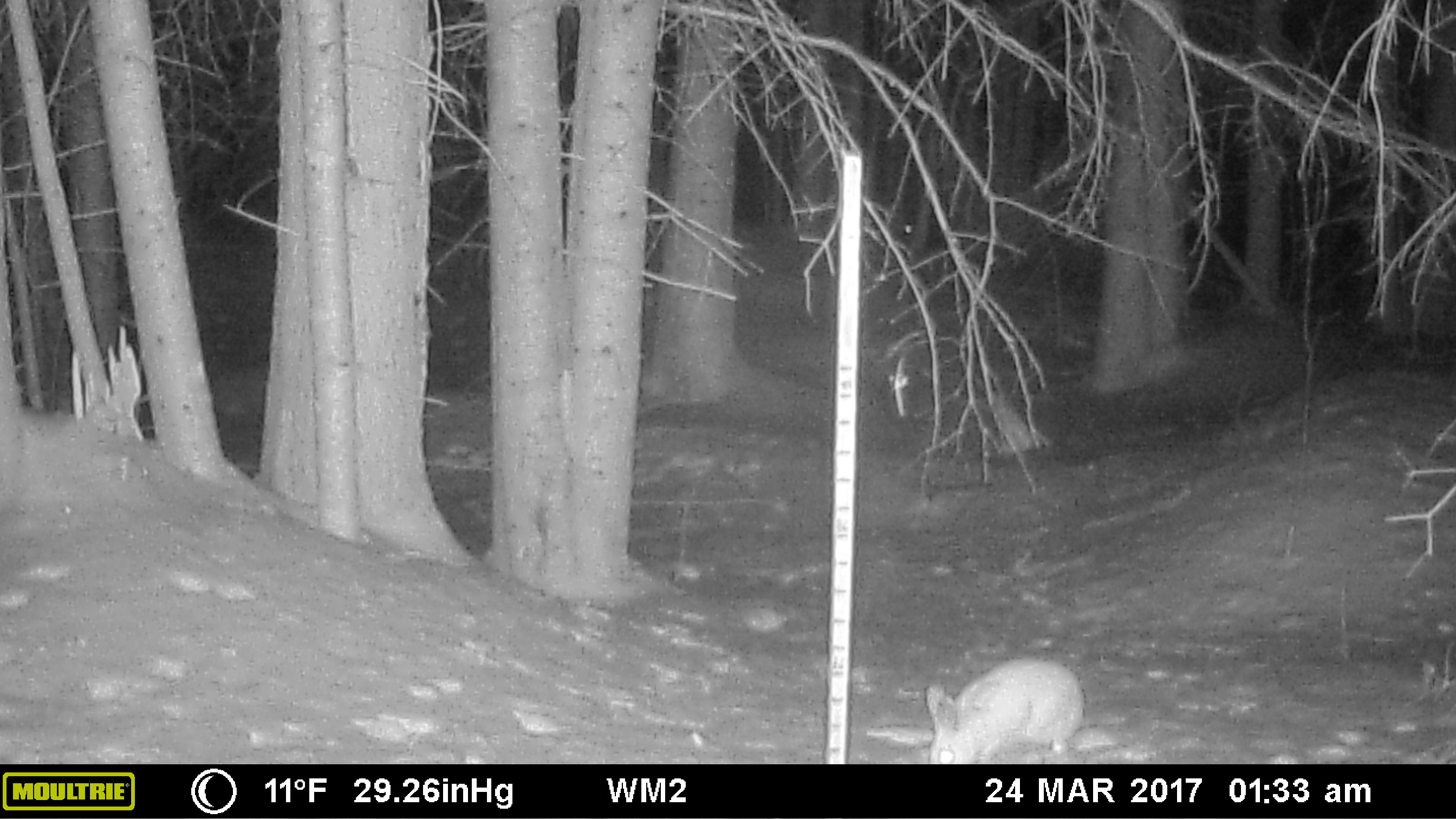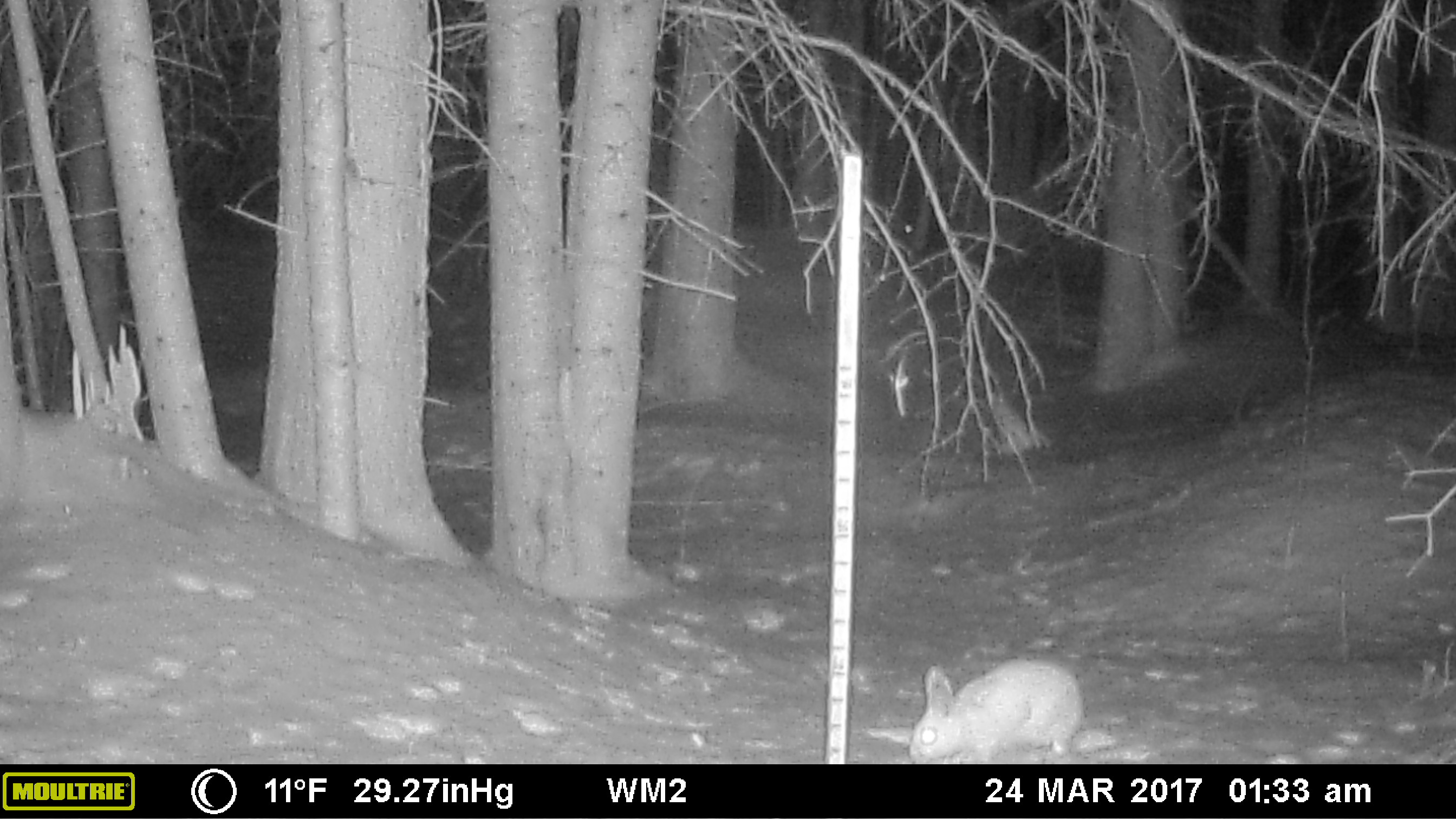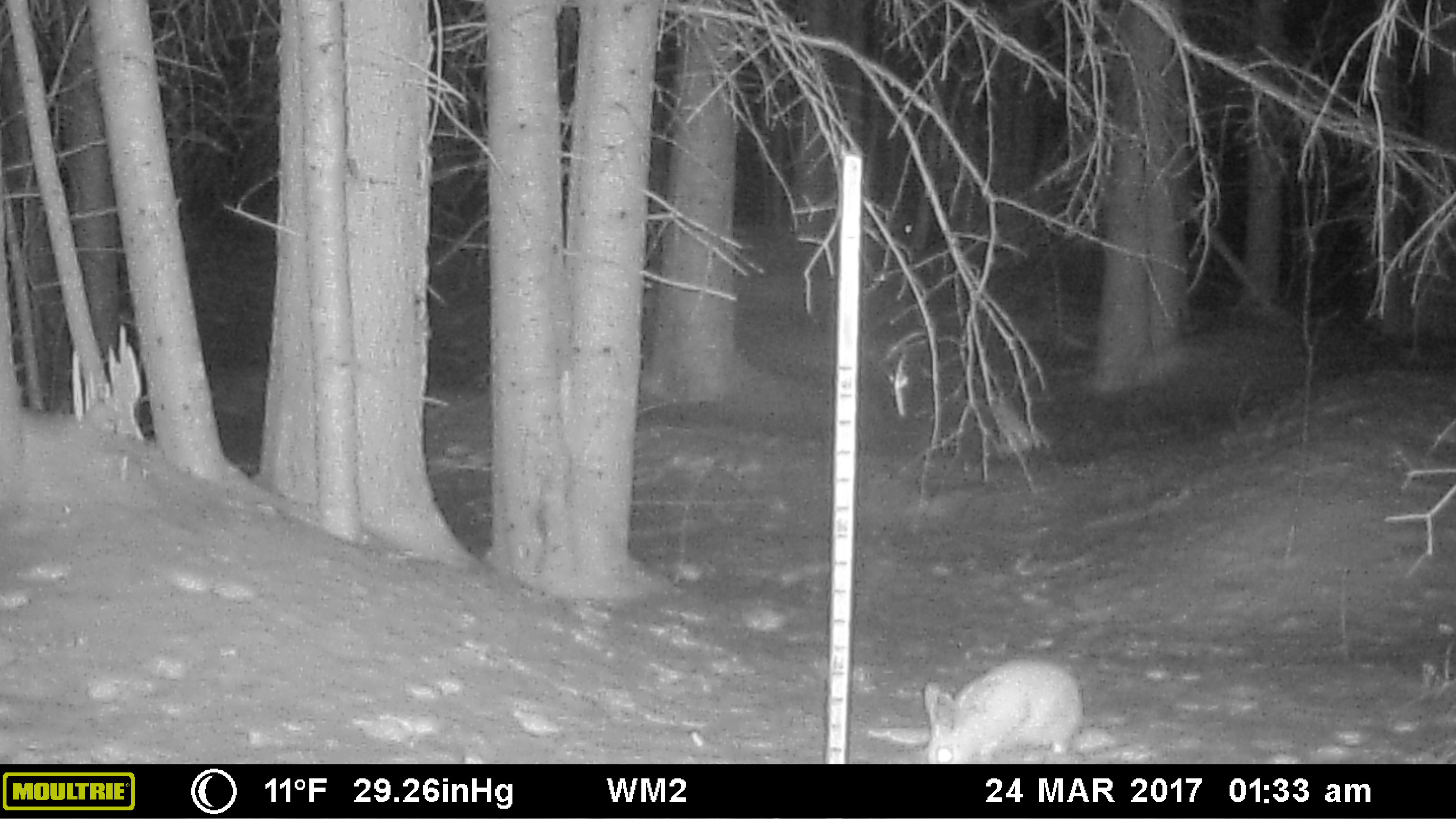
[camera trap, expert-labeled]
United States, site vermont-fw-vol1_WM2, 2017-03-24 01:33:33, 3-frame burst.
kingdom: Animalia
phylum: Chordata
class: Mammalia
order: Lagomorpha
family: Leporidae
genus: Lepus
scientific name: Lepus americanus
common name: snowshoe hare